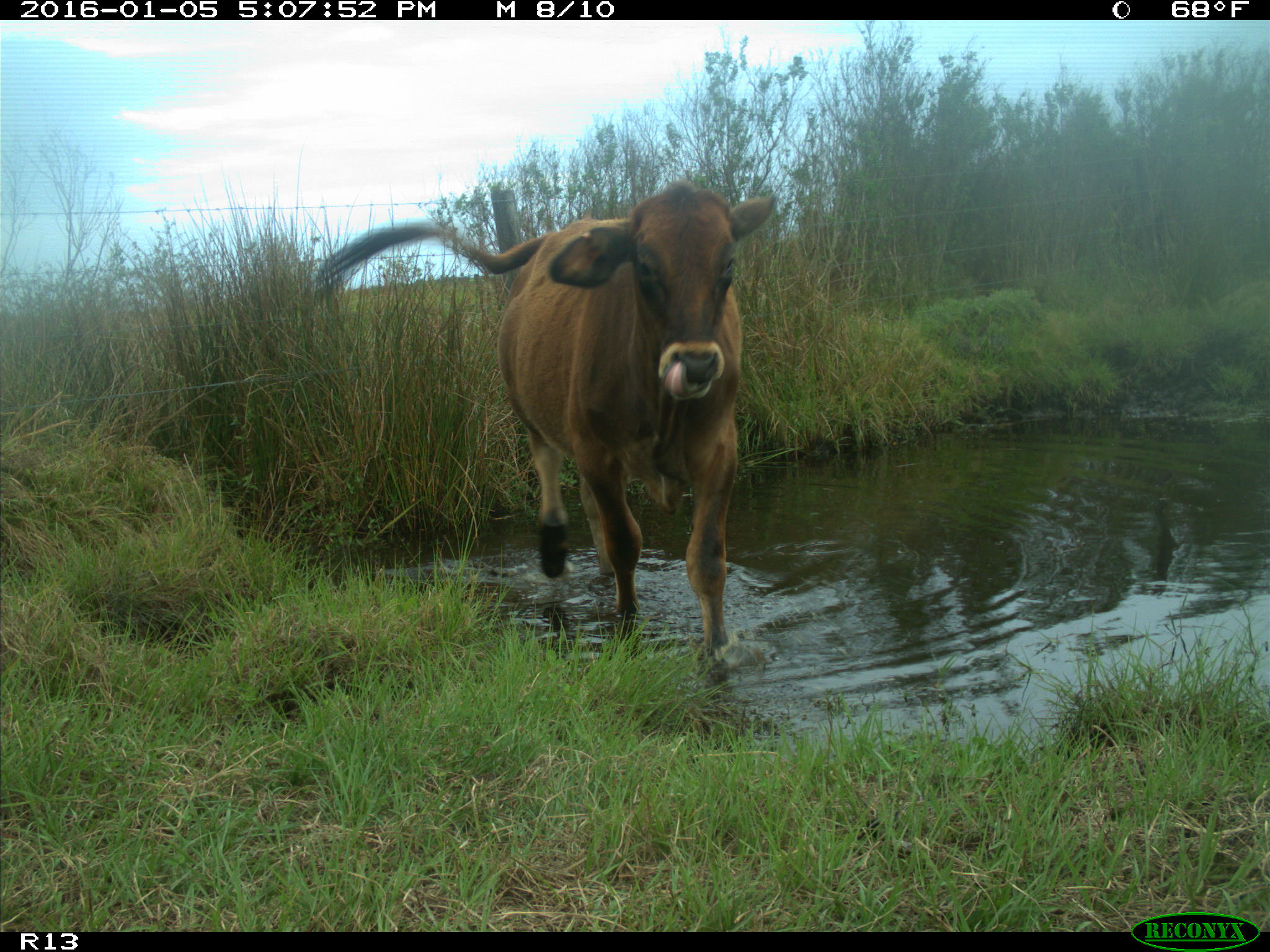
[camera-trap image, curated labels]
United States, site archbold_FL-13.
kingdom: Animalia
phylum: Chordata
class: Mammalia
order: Artiodactyla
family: Bovidae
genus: Bos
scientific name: Bos taurus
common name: domestic cow